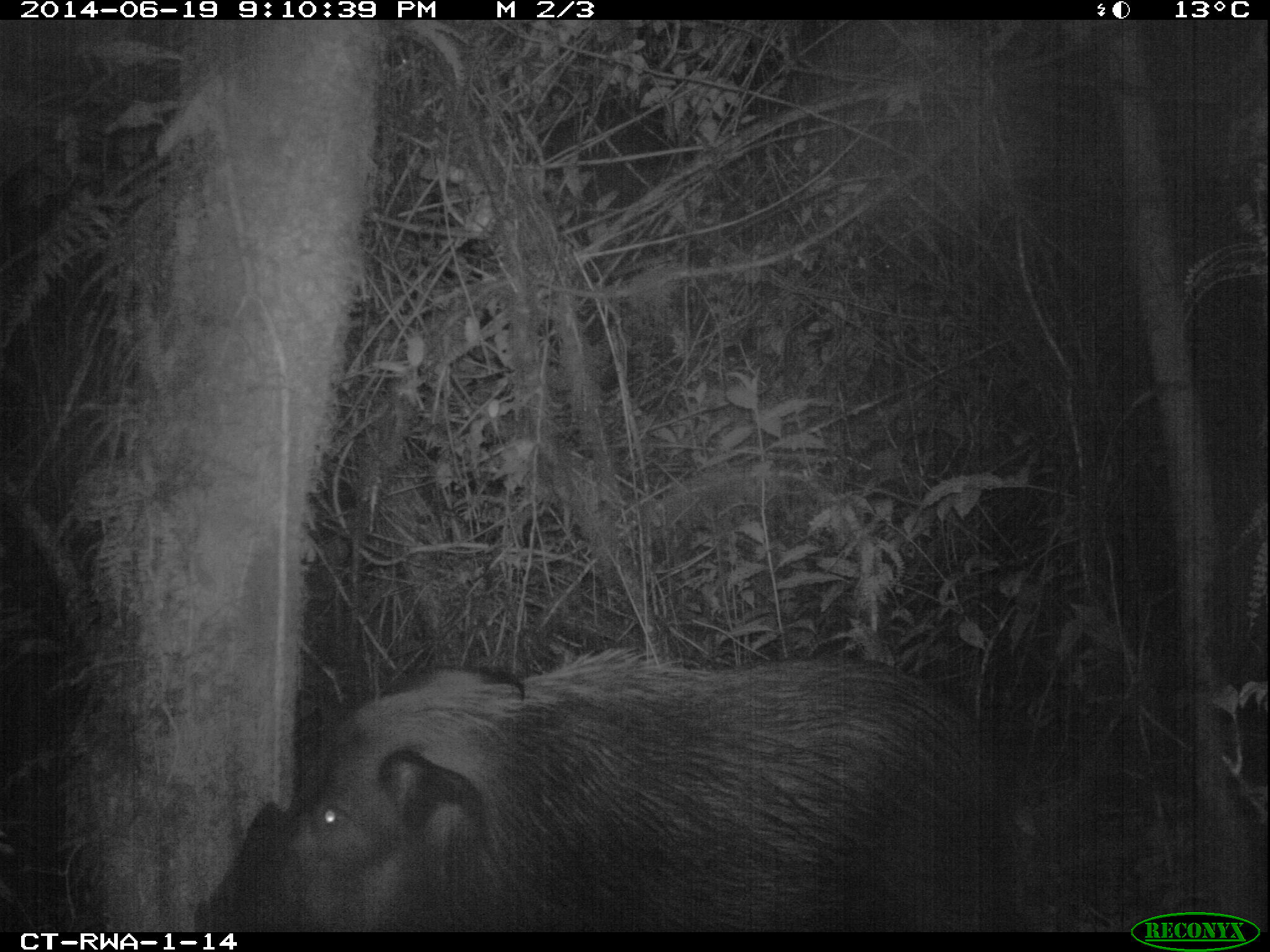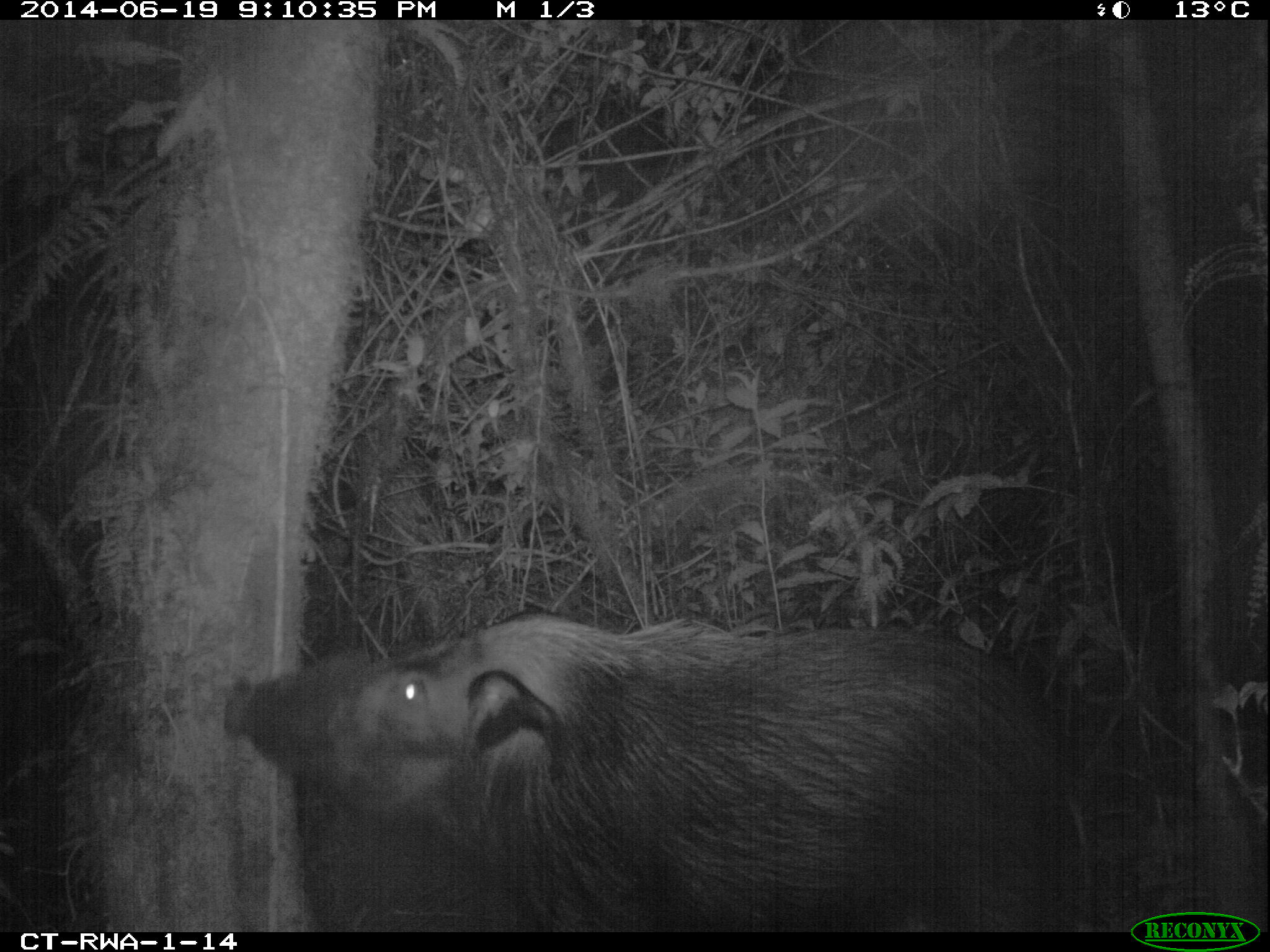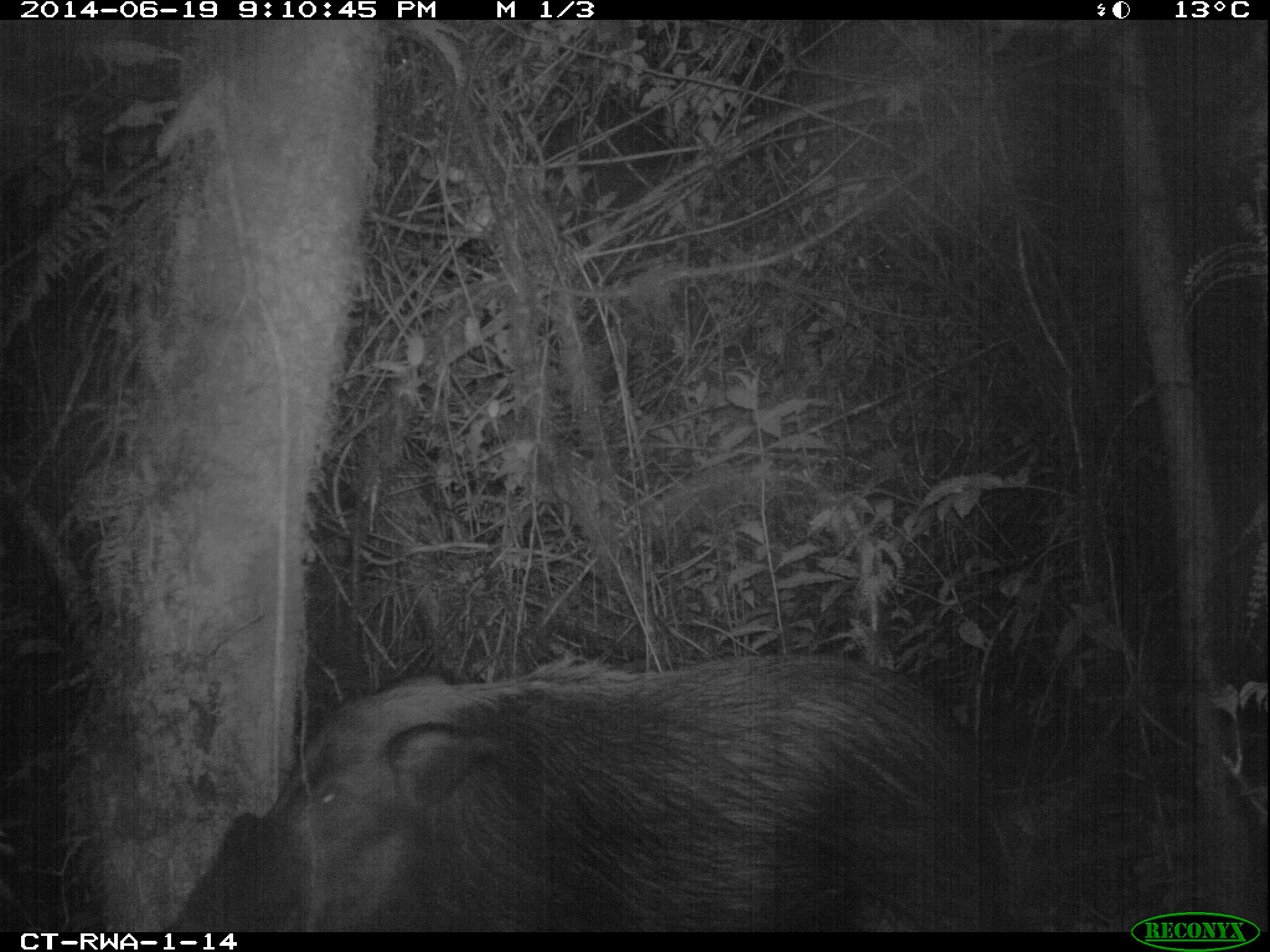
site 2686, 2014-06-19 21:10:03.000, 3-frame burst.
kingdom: Animalia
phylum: Chordata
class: Mammalia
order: Artiodactyla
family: Suidae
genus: Potamochoerus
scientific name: Potamochoerus larvatus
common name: bushpig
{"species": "Potamochoerus larvatus (bushpig)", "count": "1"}